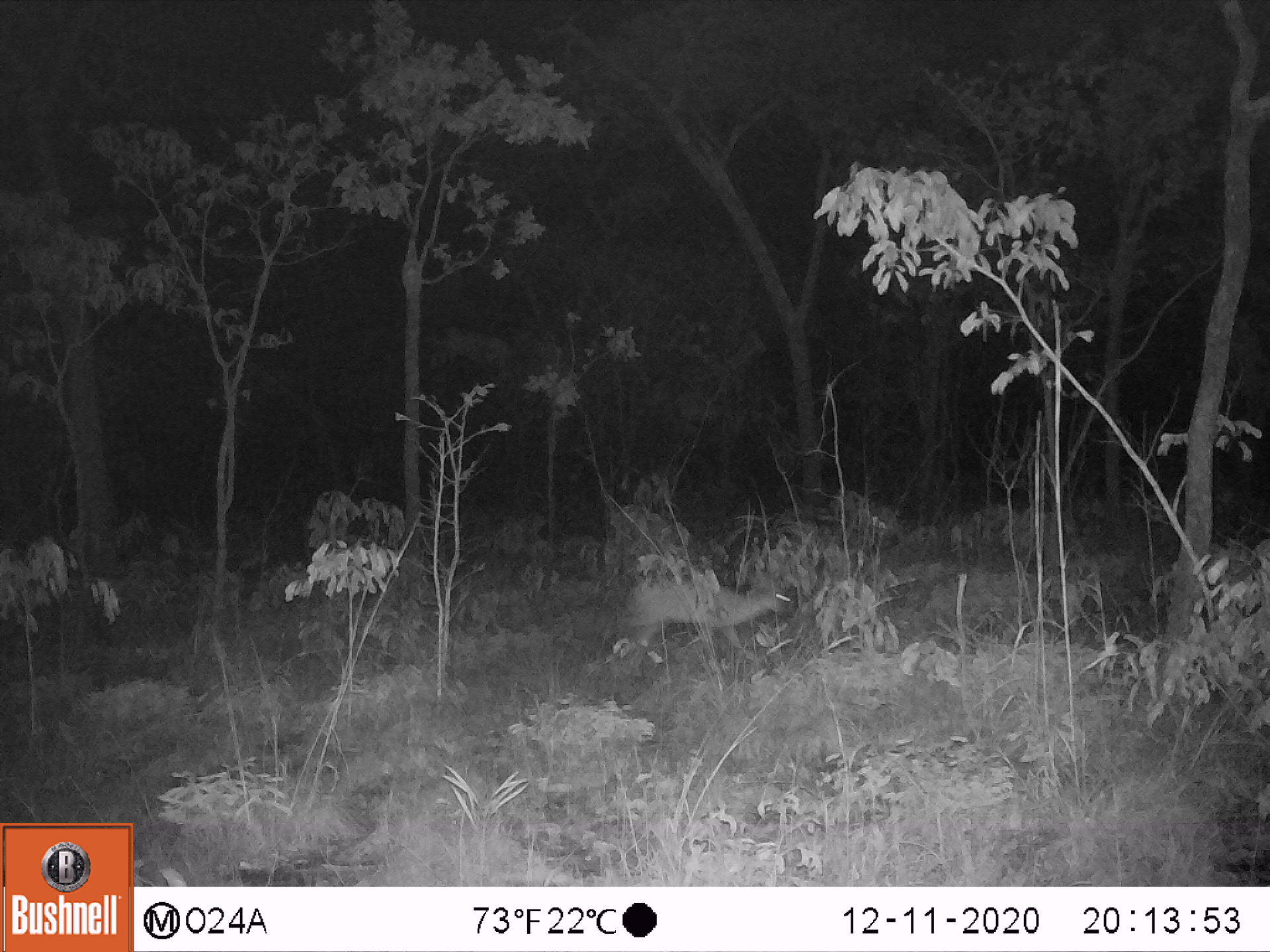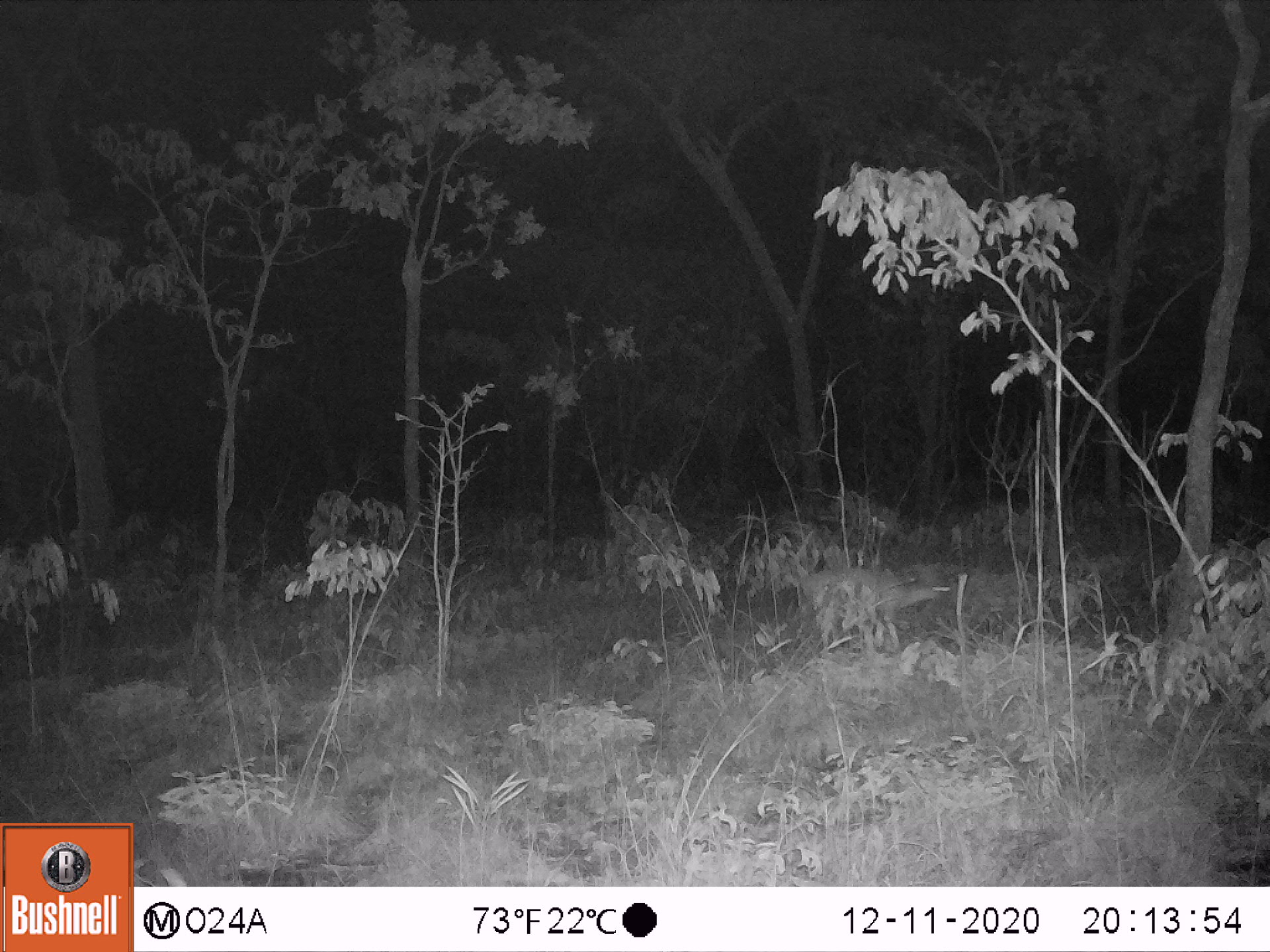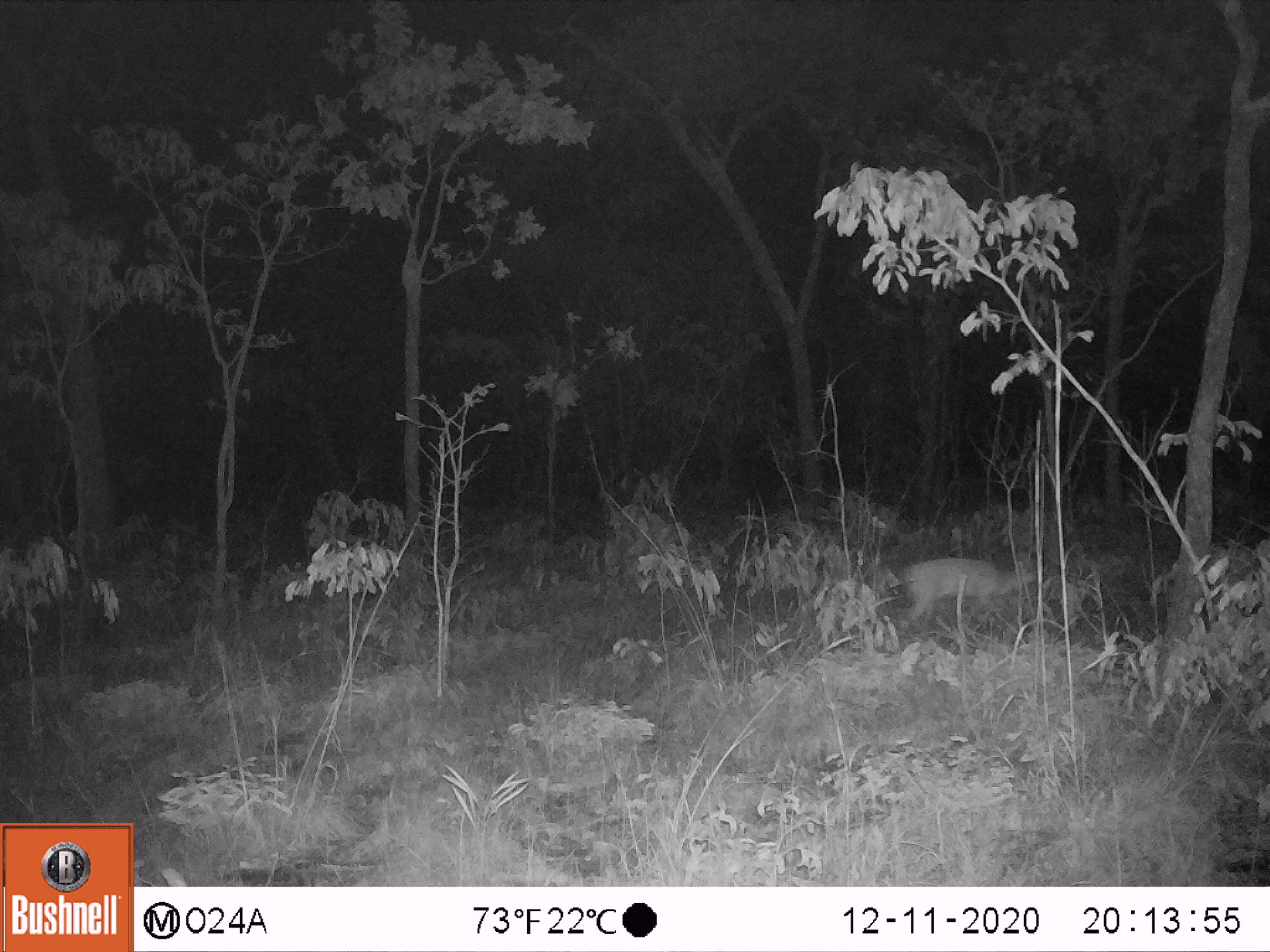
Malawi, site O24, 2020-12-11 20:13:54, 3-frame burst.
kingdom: Animalia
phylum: Chordata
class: Mammalia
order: Artiodactyla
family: Bovidae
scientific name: Antilopinae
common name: small antelope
Small antelope (Antilopinae), count 1.